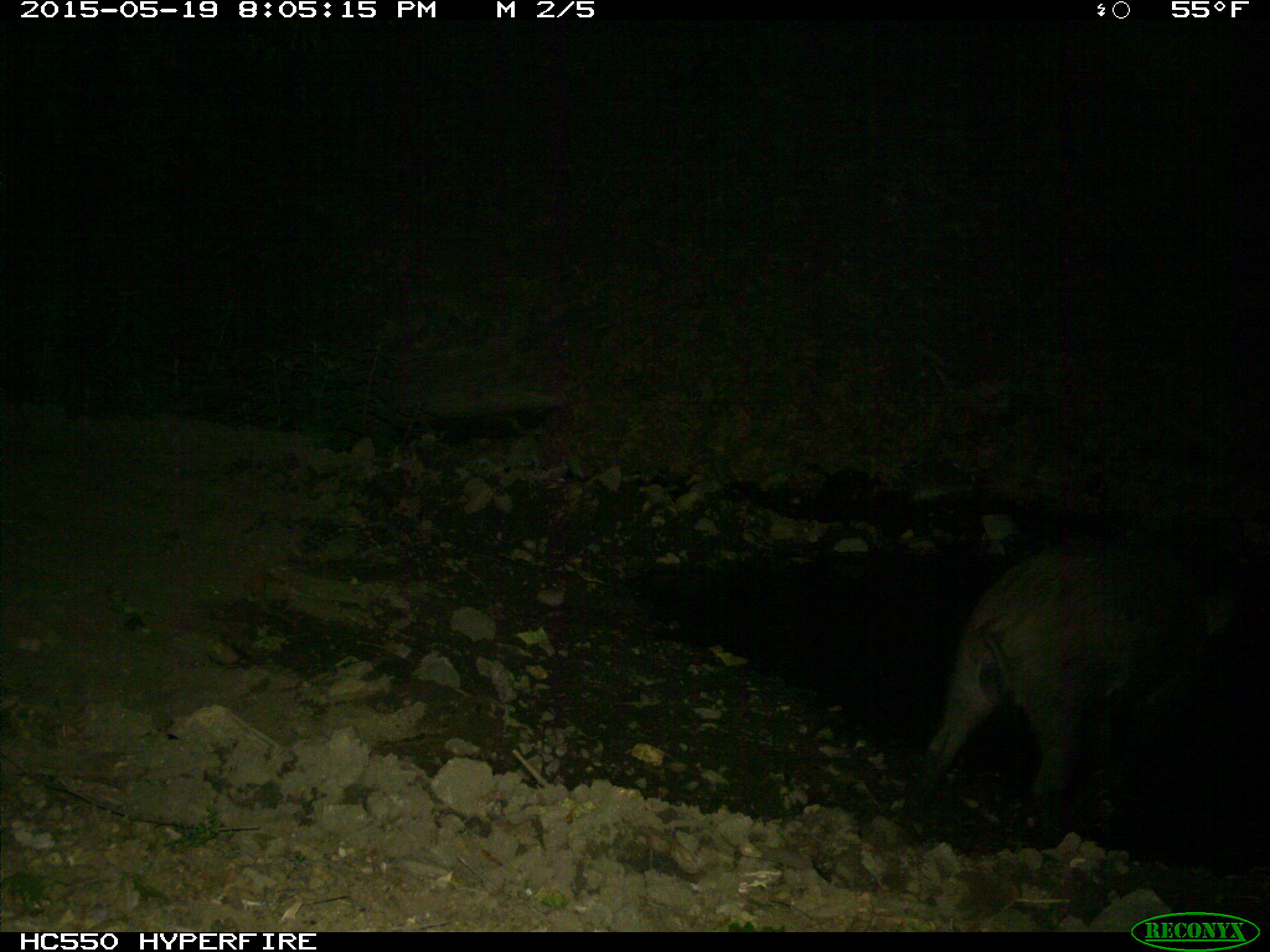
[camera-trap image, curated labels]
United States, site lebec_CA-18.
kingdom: Animalia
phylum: Chordata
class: Mammalia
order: Artiodactyla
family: Suidae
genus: Sus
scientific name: Sus scrofa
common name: wild boar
Sus scrofa (wild boar).